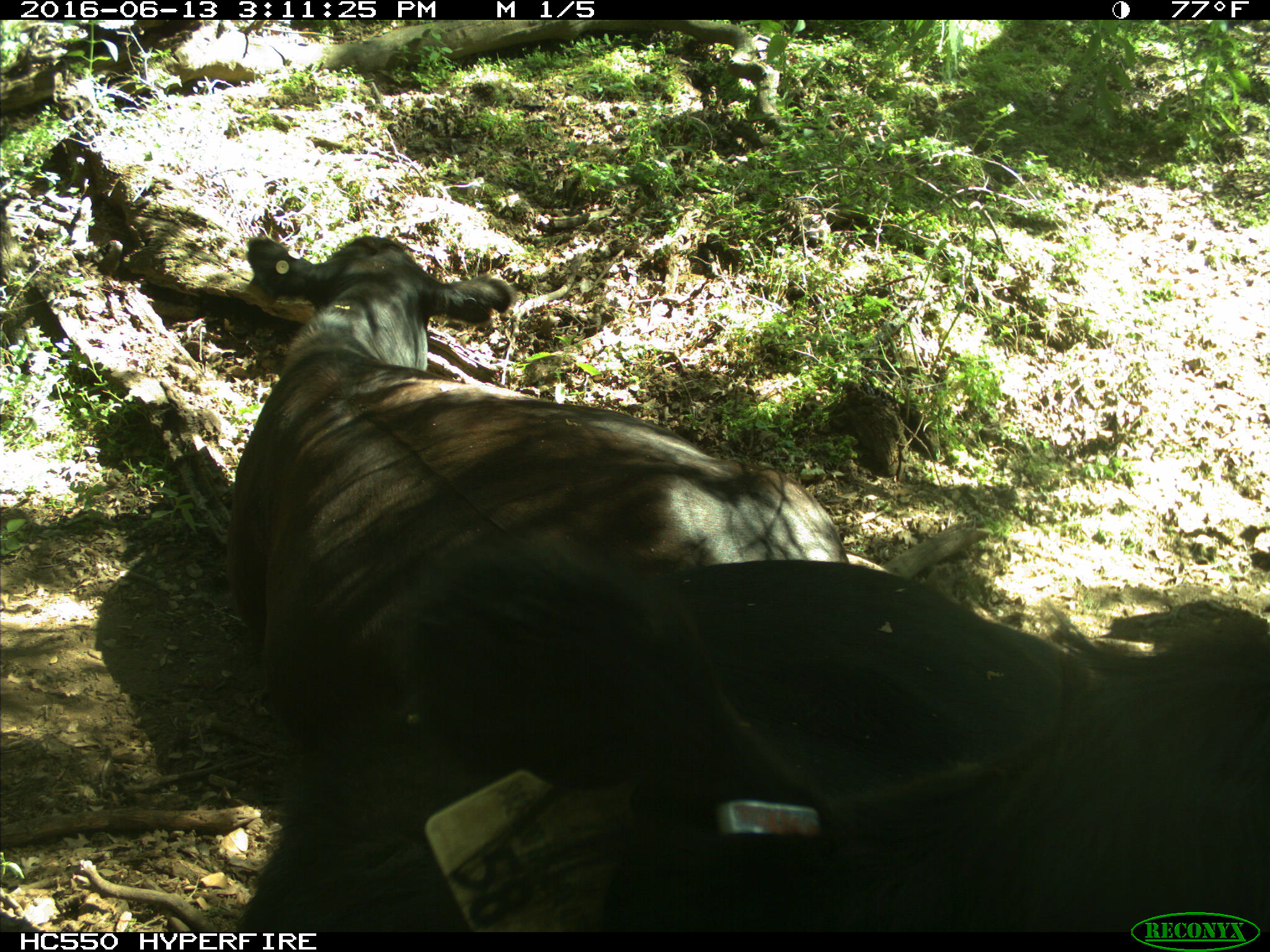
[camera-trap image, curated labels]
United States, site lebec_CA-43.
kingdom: Animalia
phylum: Chordata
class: Mammalia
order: Artiodactyla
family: Bovidae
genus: Bos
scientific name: Bos taurus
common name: domestic cow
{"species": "Bos taurus (domestic cow)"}